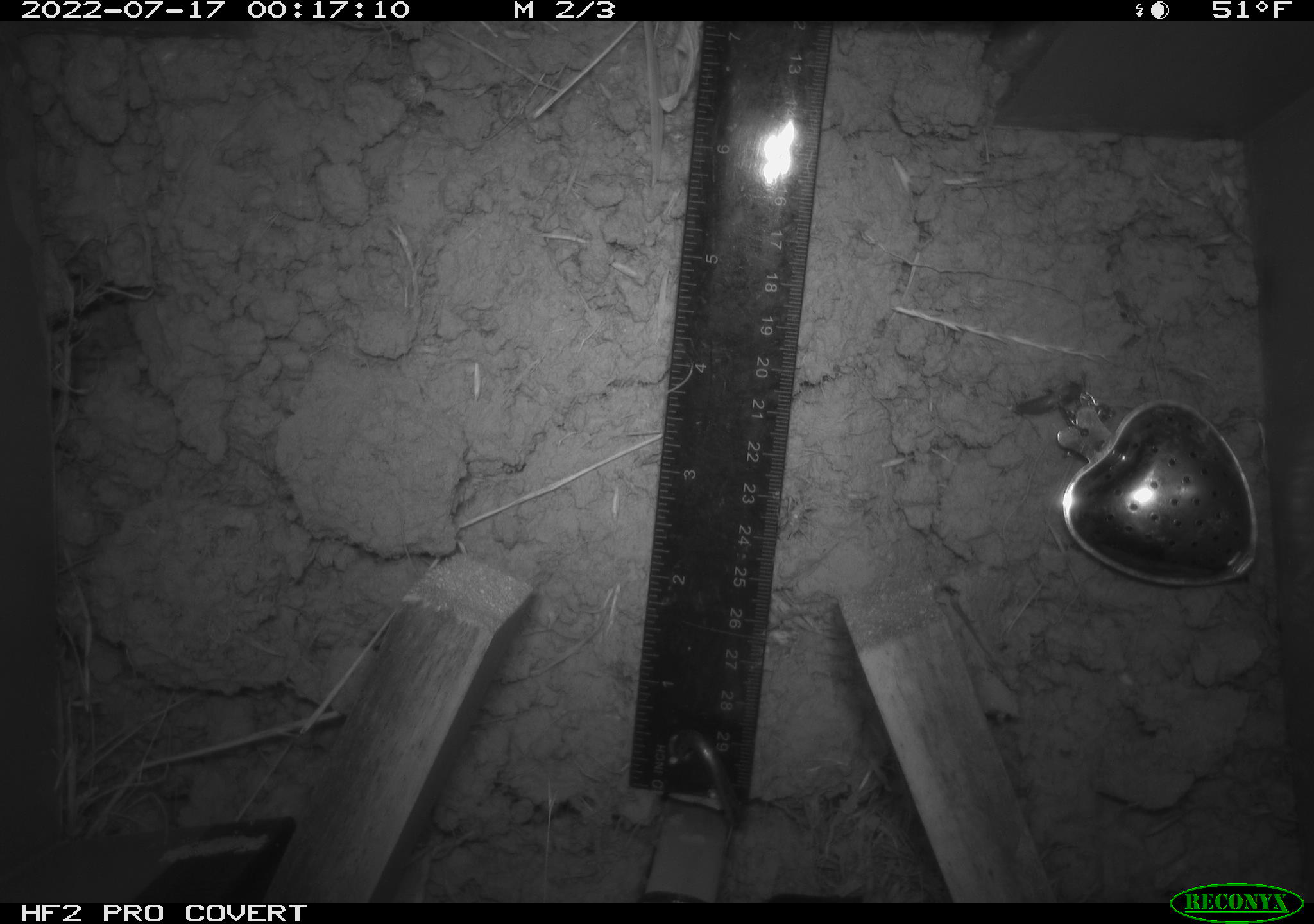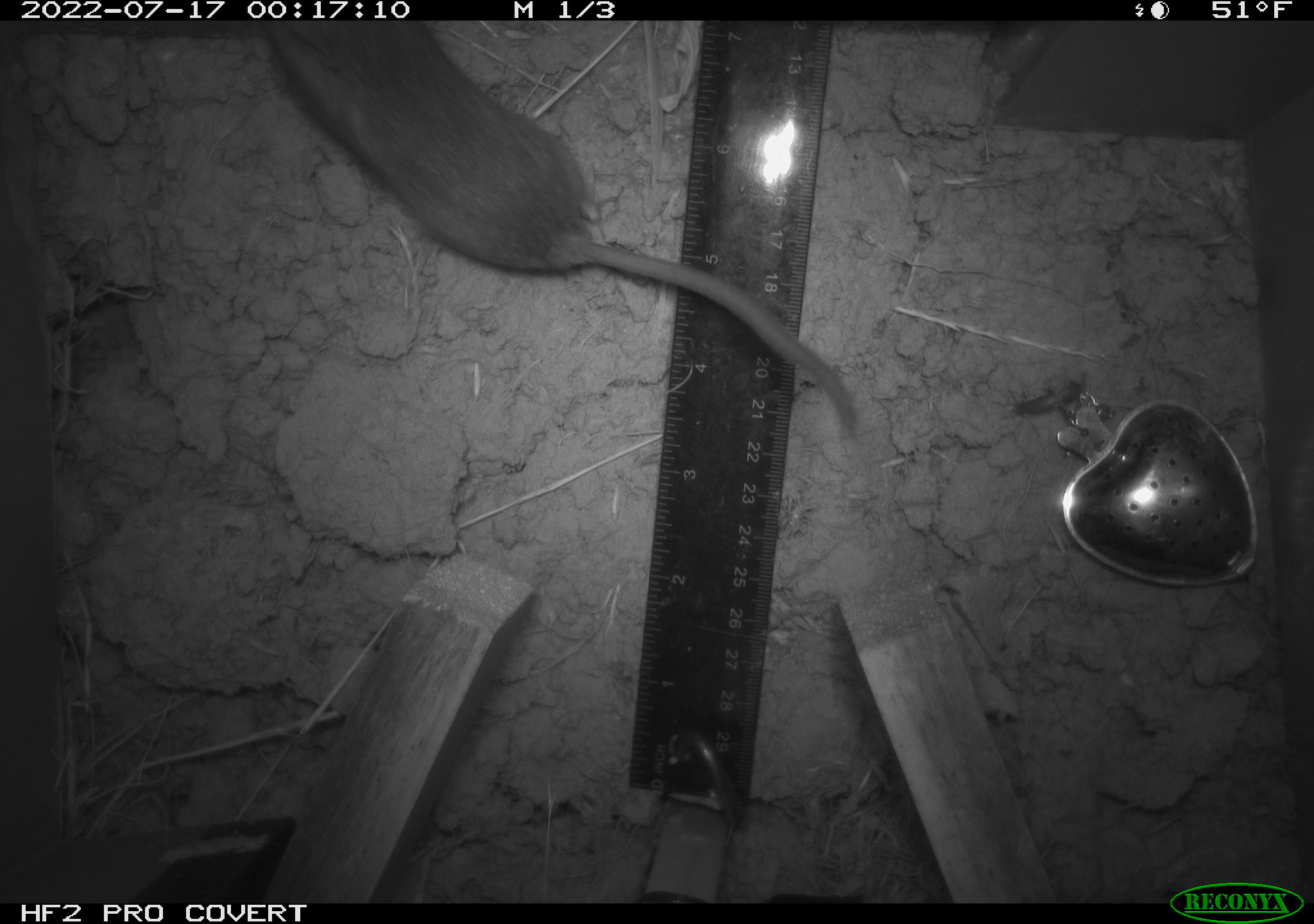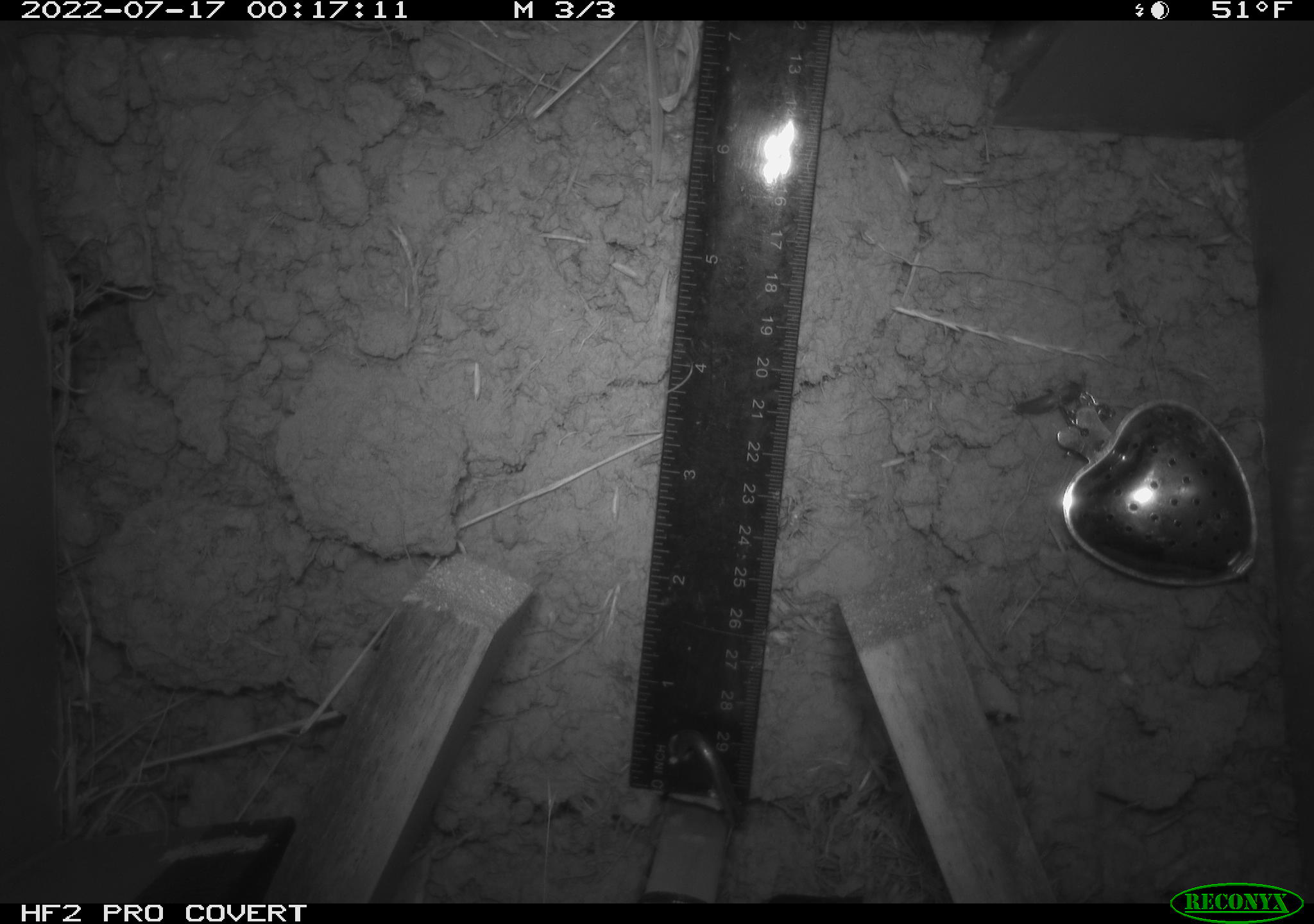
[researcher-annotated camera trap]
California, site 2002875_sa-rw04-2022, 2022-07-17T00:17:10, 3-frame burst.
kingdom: Animalia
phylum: Chordata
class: Mammalia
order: Rodentia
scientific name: Rodentia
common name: mouse species